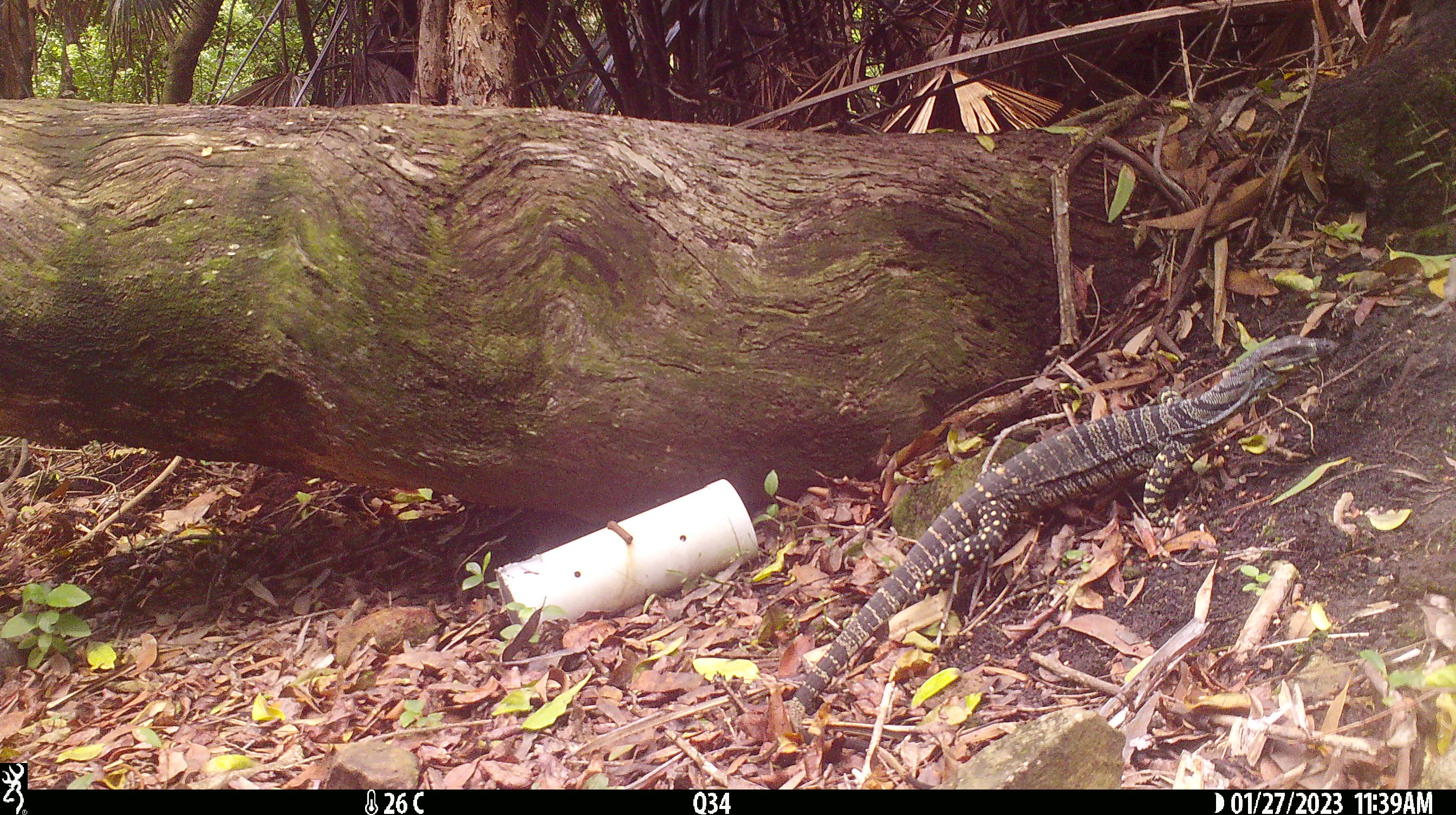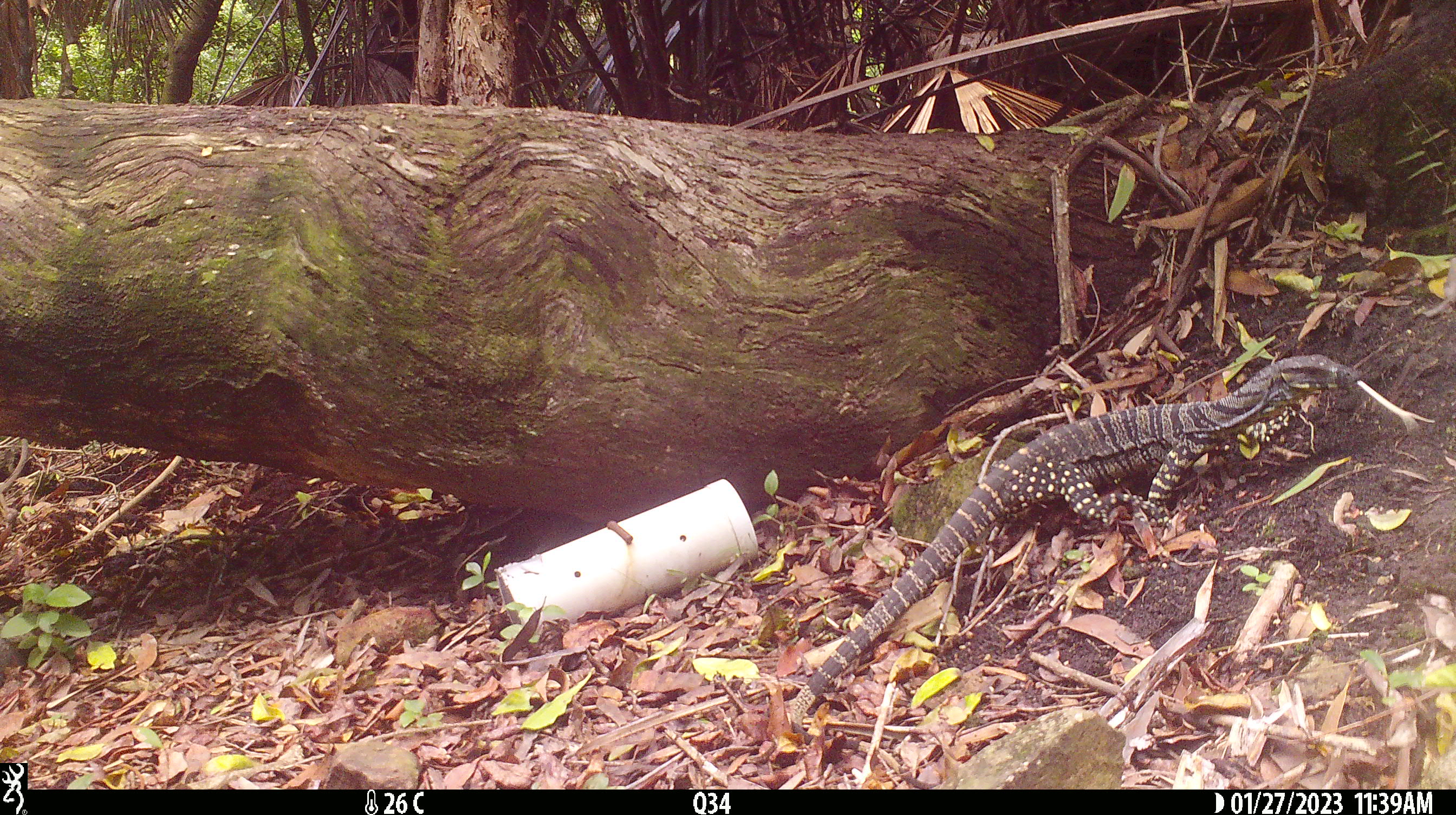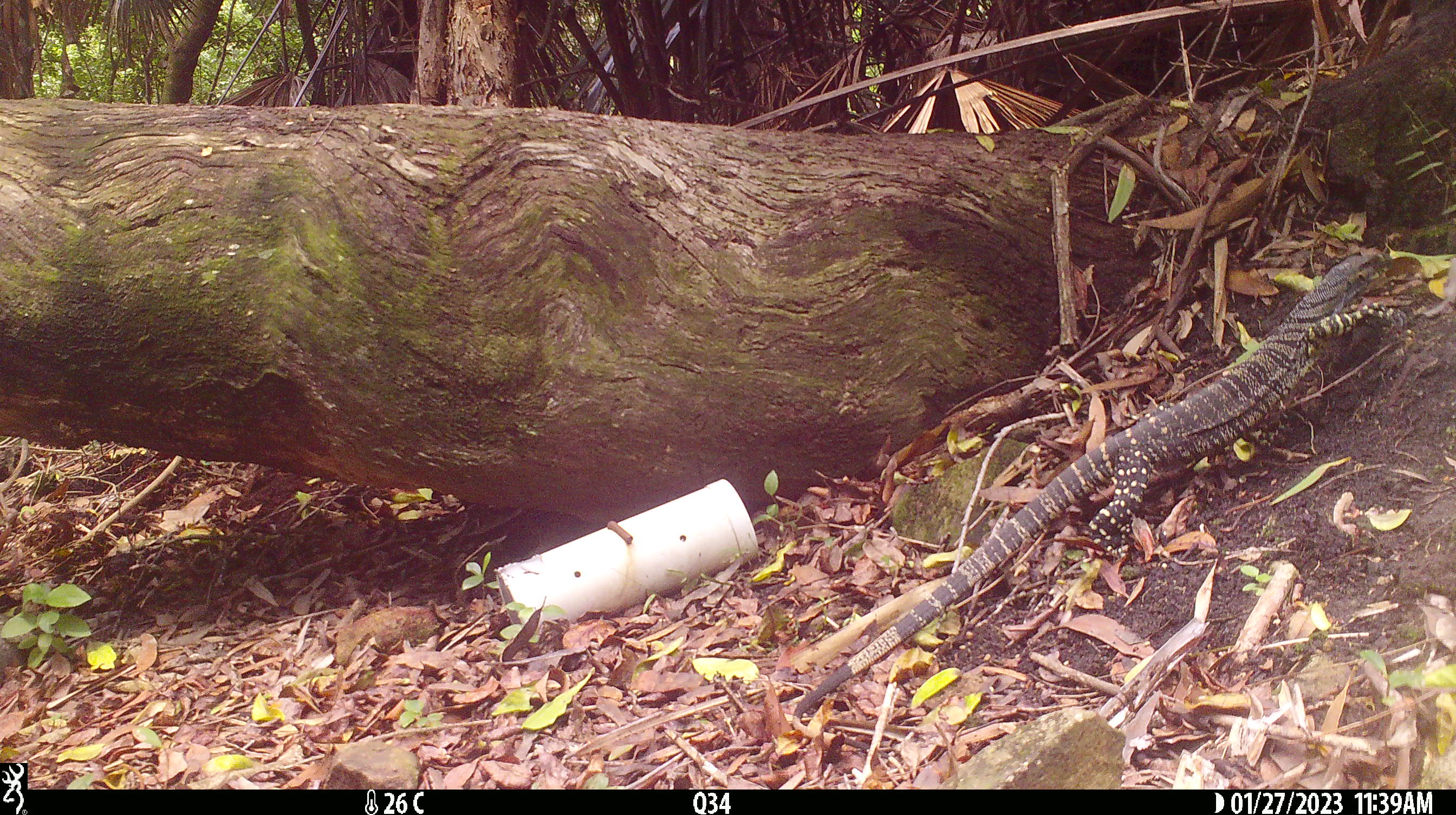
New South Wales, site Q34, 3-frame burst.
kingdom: Animalia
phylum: Chordata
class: Reptilia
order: Squamata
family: Varanidae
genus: Varanus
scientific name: Varanus varius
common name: lace monitor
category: goanna